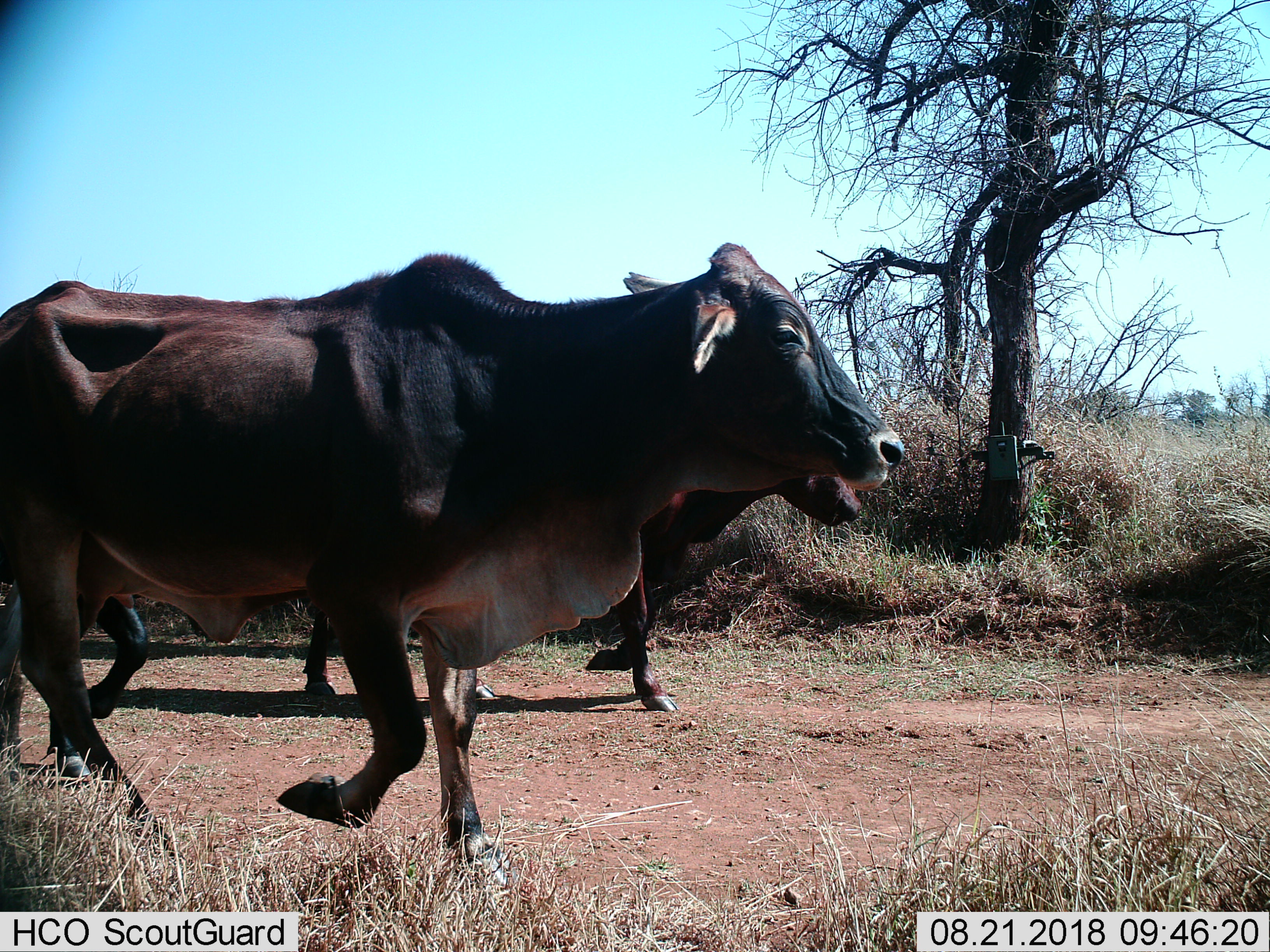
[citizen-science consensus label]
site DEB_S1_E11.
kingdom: Animalia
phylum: Chordata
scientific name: Vertebrata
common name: domestic animal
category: domesticanimal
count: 3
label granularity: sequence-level